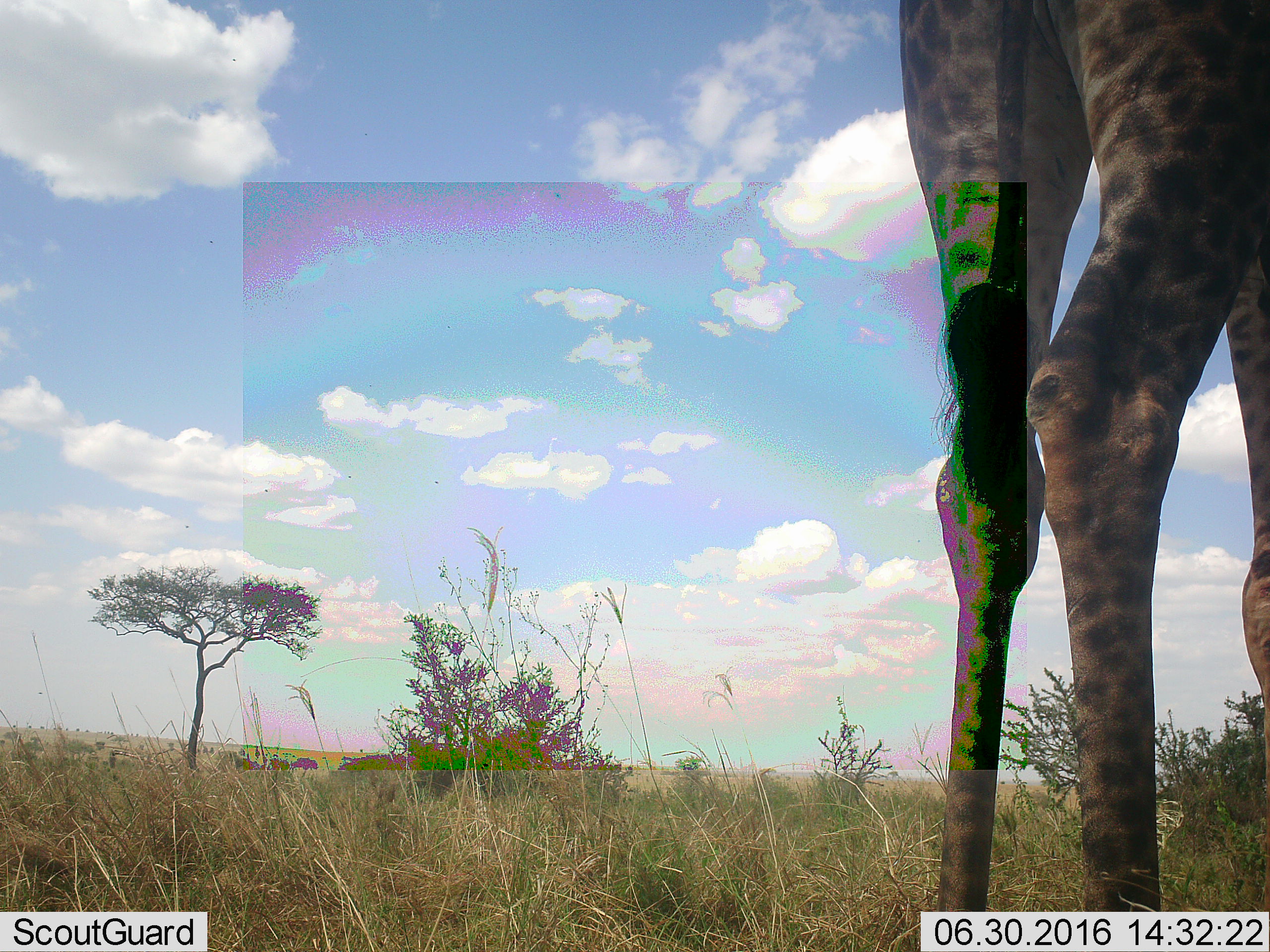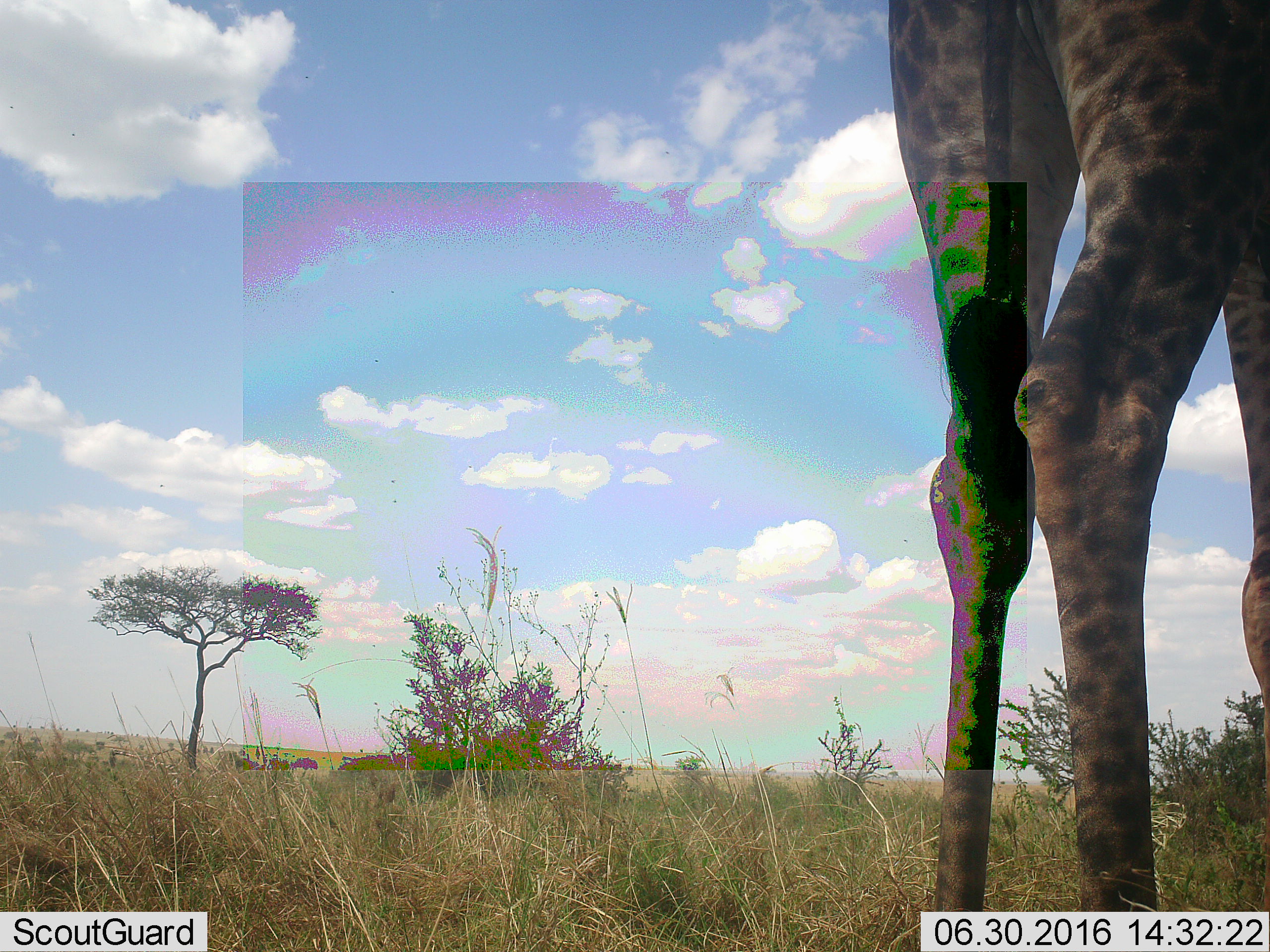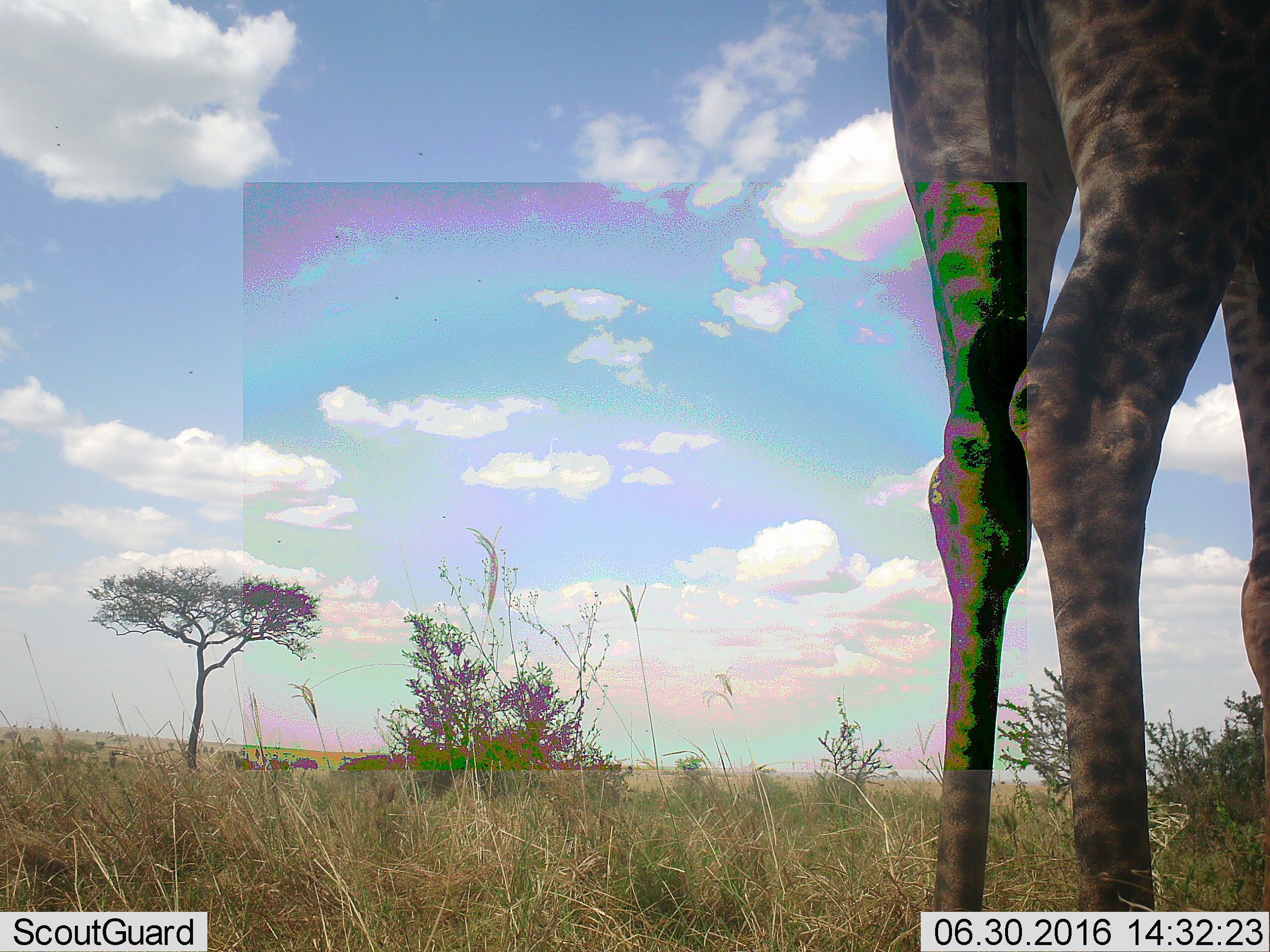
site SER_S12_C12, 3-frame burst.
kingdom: Animalia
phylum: Chordata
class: Mammalia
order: Artiodactyla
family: Giraffidae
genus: Giraffa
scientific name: Giraffa camelopardalis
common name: giraffe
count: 1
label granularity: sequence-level